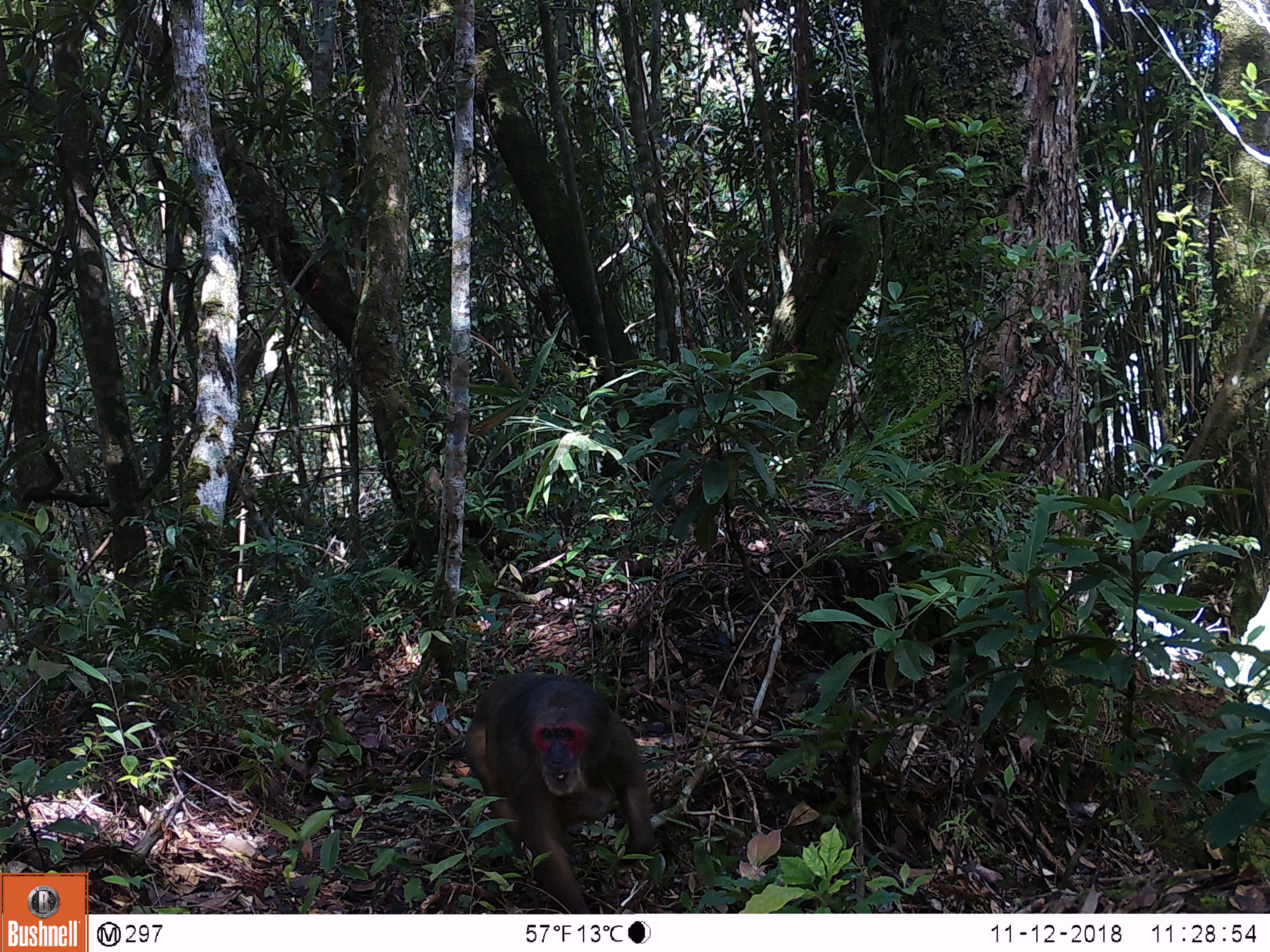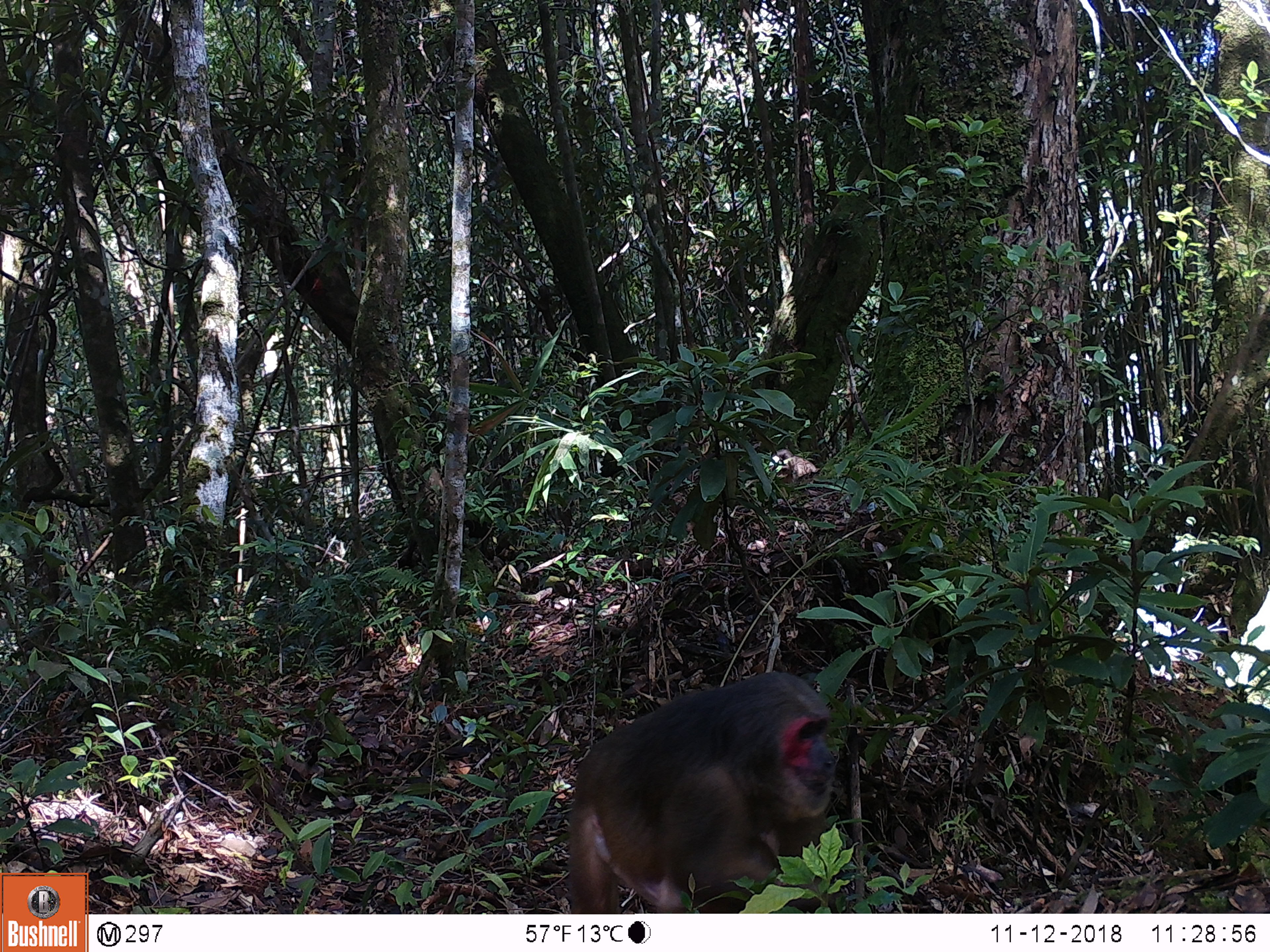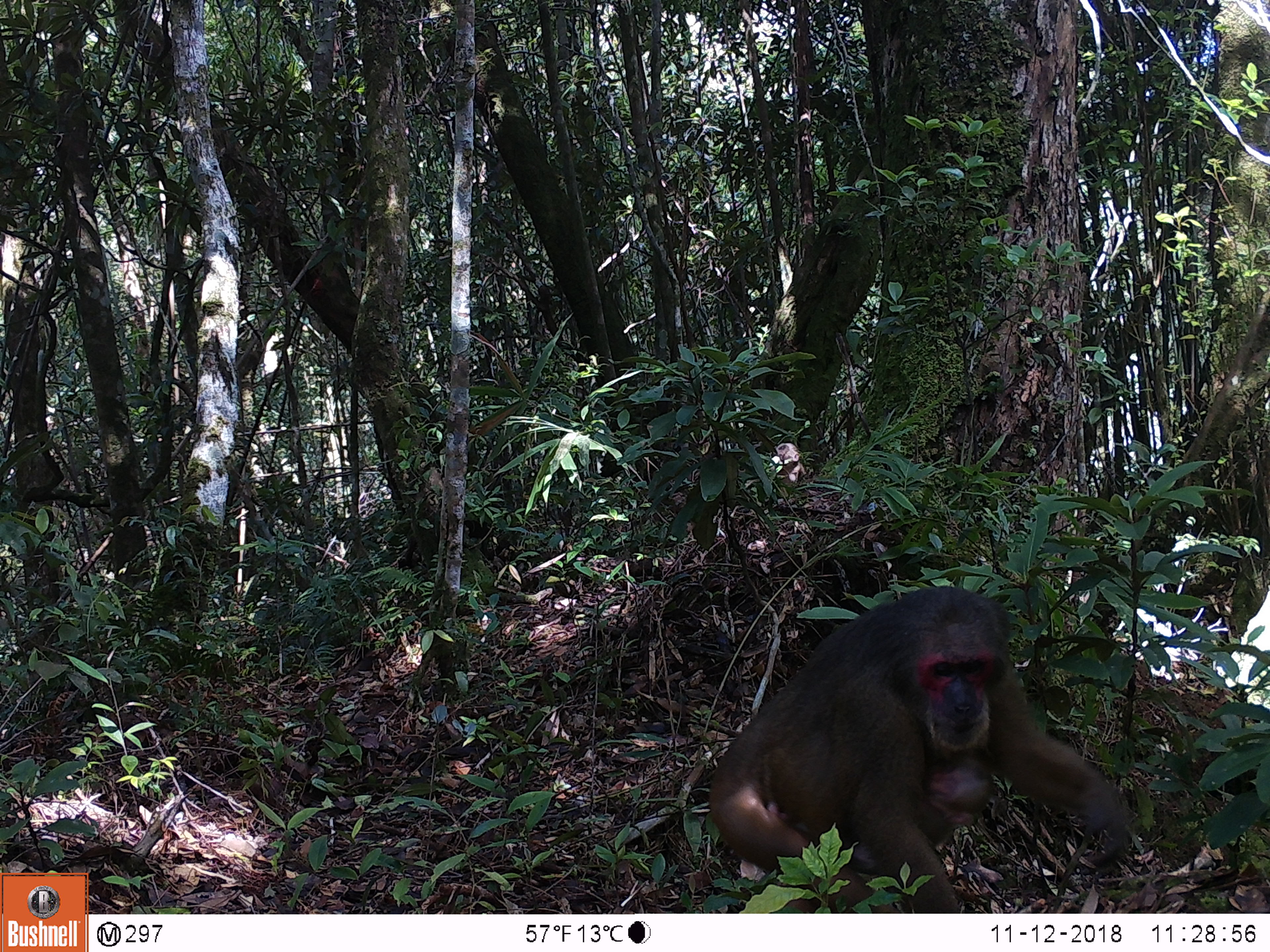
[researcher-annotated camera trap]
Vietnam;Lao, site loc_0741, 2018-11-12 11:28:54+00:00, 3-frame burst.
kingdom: Animalia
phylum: Chordata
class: Mammalia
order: Primates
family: Cercopithecidae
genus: Macaca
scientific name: Macaca arctoides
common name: stump-tailed macaque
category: stump tailed macaque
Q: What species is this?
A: Stump tailed macaque (stump-tailed macaque) (Macaca arctoides).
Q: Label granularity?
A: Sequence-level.